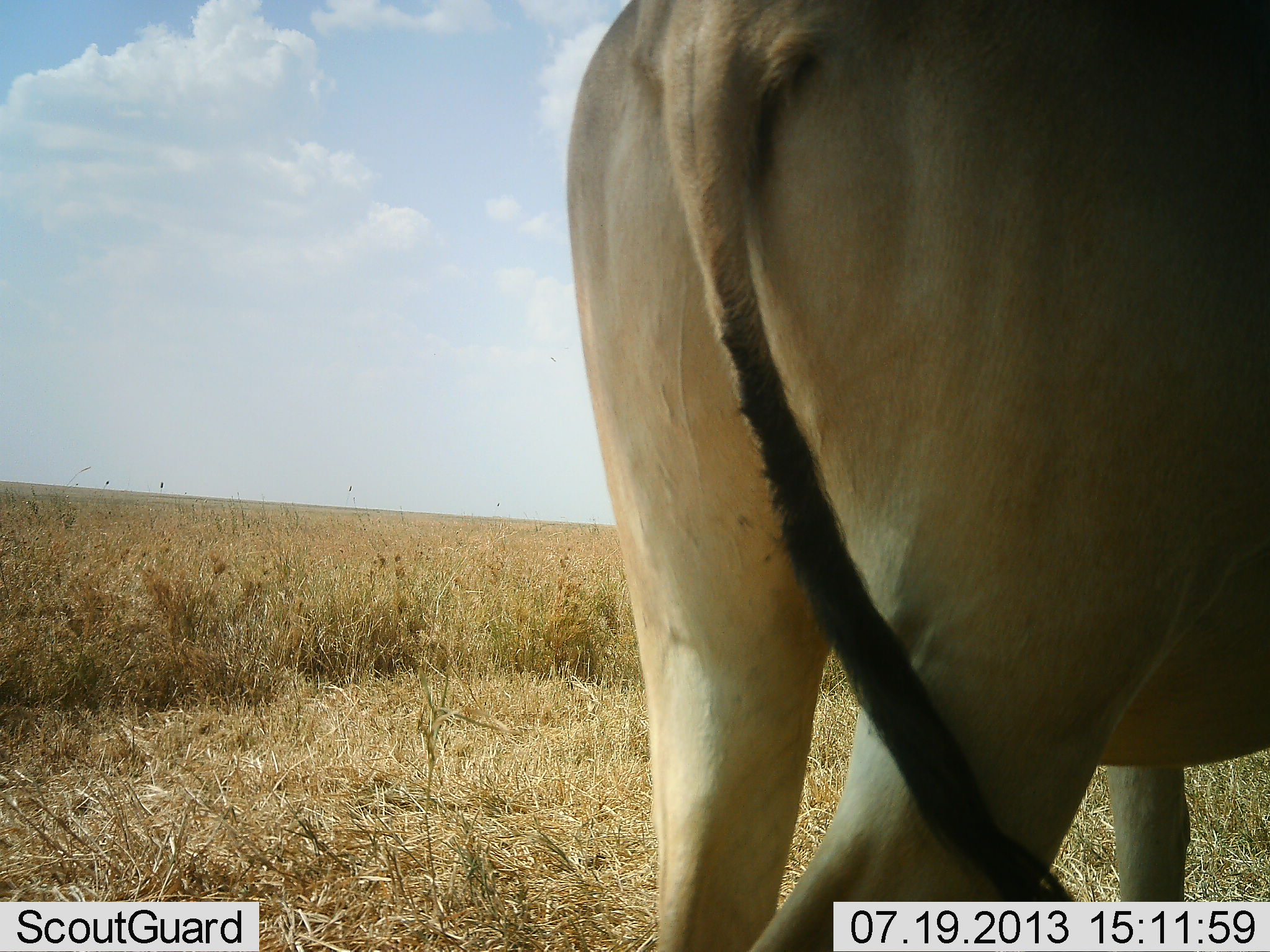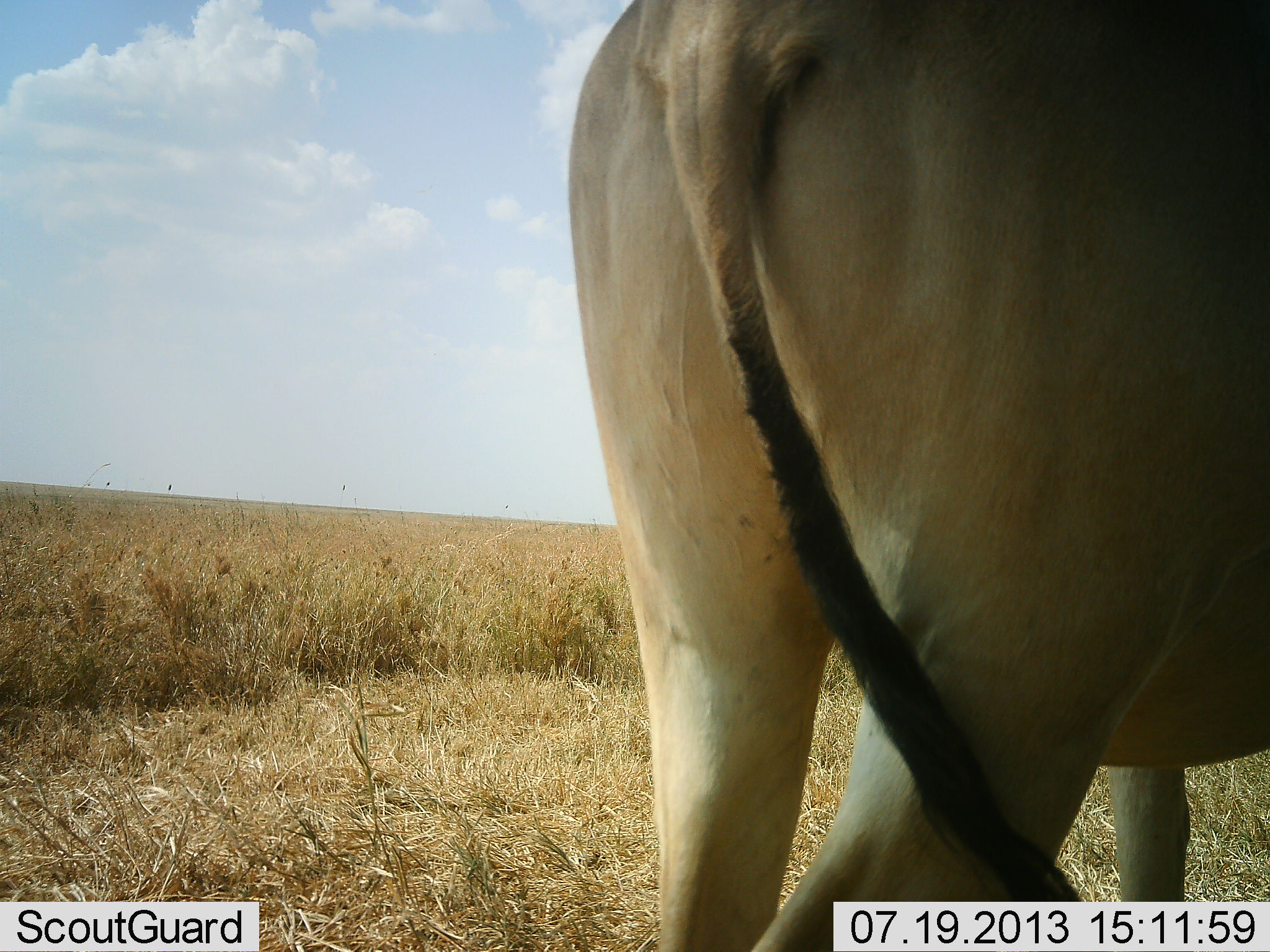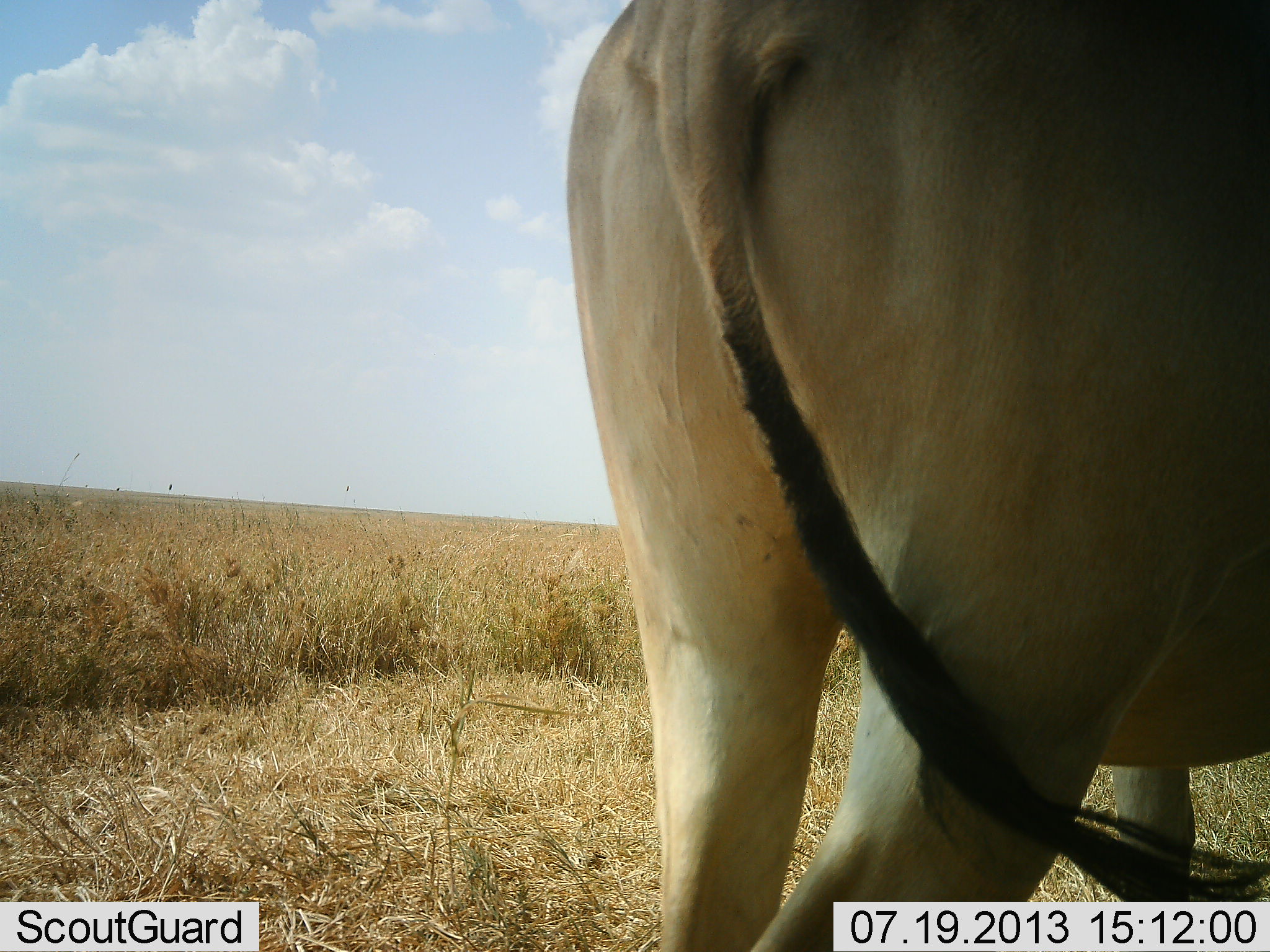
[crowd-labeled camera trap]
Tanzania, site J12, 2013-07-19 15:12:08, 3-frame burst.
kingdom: Animalia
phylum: Chordata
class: Mammalia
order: Artiodactyla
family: Bovidae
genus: Alcelaphus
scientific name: Alcelaphus buselaphus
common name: hartebeest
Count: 1.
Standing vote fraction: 94%.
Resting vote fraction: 0%.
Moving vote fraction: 6%.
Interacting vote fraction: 0%.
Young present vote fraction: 0%.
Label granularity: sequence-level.